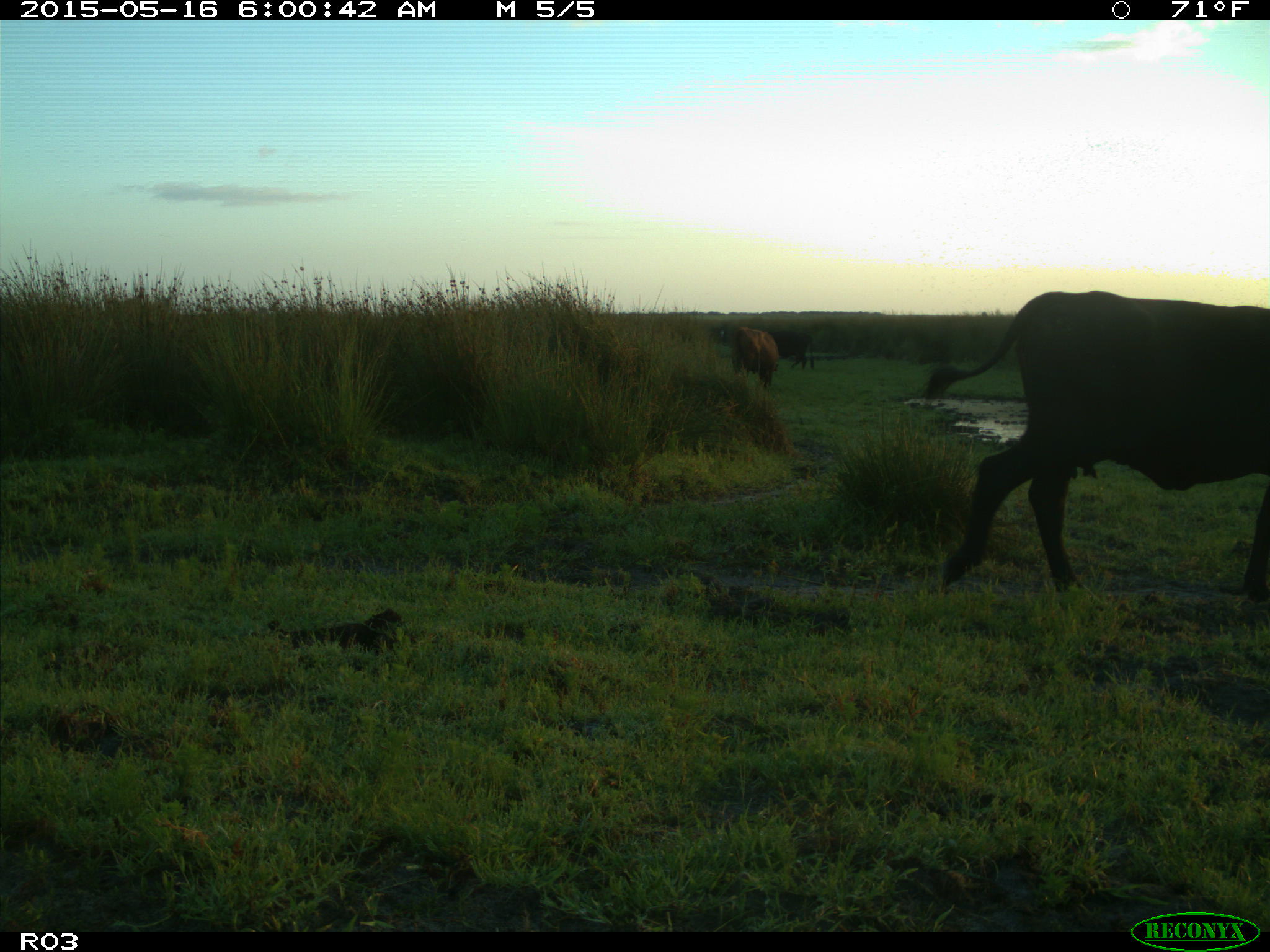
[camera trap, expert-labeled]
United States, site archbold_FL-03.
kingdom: Animalia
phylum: Chordata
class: Mammalia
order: Artiodactyla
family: Bovidae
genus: Bos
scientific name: Bos taurus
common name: domestic cow